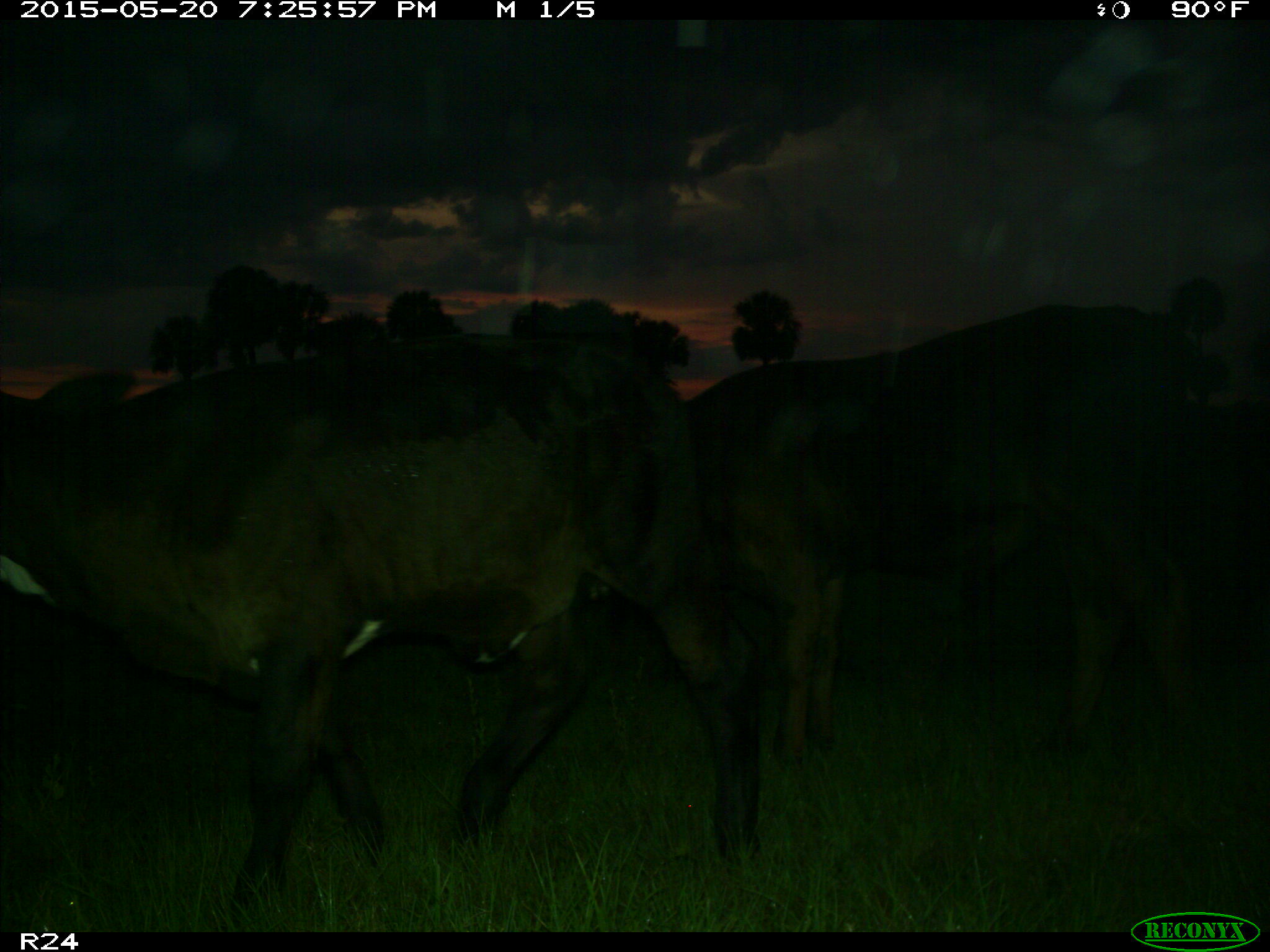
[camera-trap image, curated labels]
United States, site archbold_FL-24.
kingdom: Animalia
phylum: Chordata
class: Mammalia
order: Artiodactyla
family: Bovidae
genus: Bos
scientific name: Bos taurus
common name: domestic cow